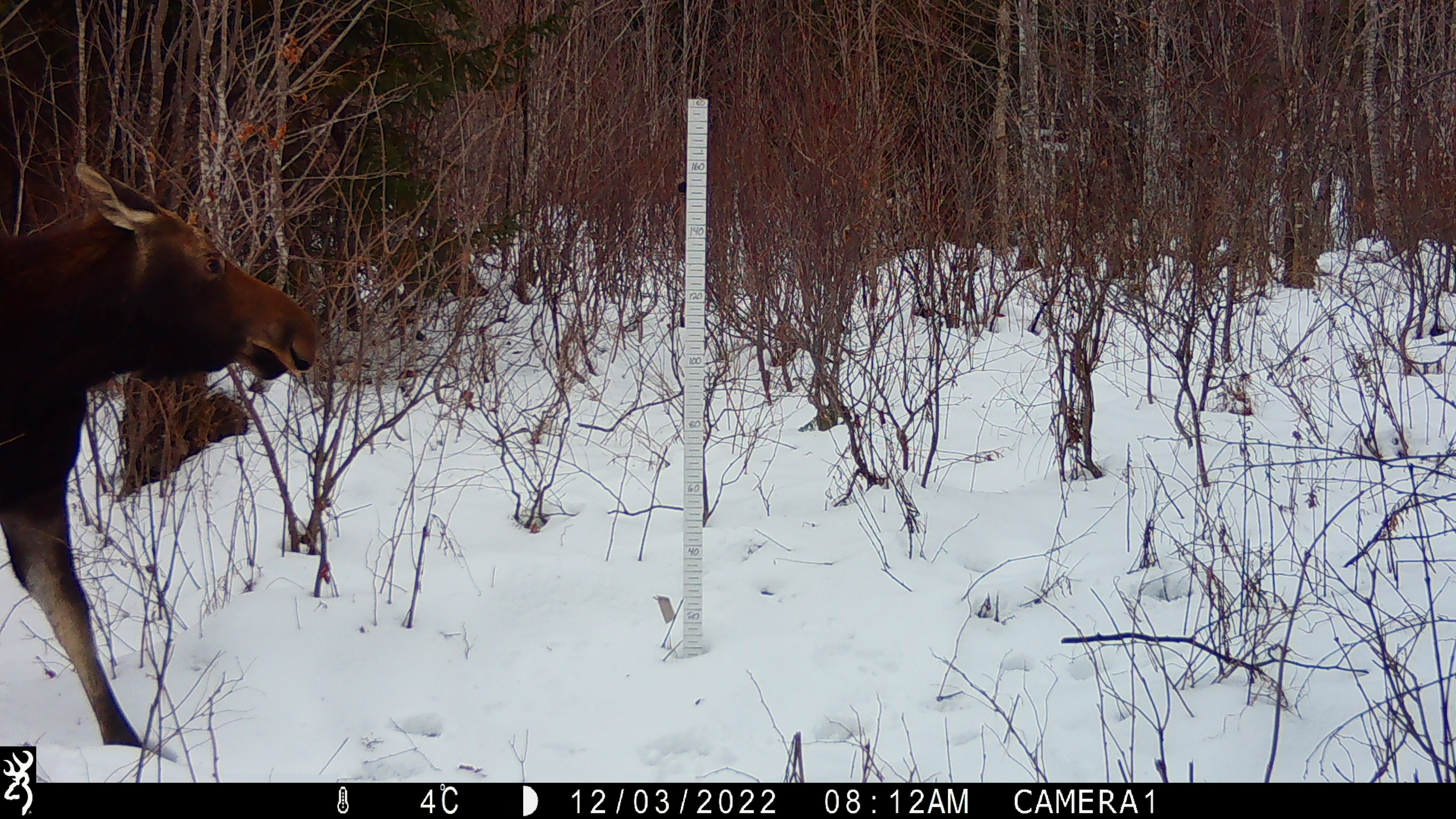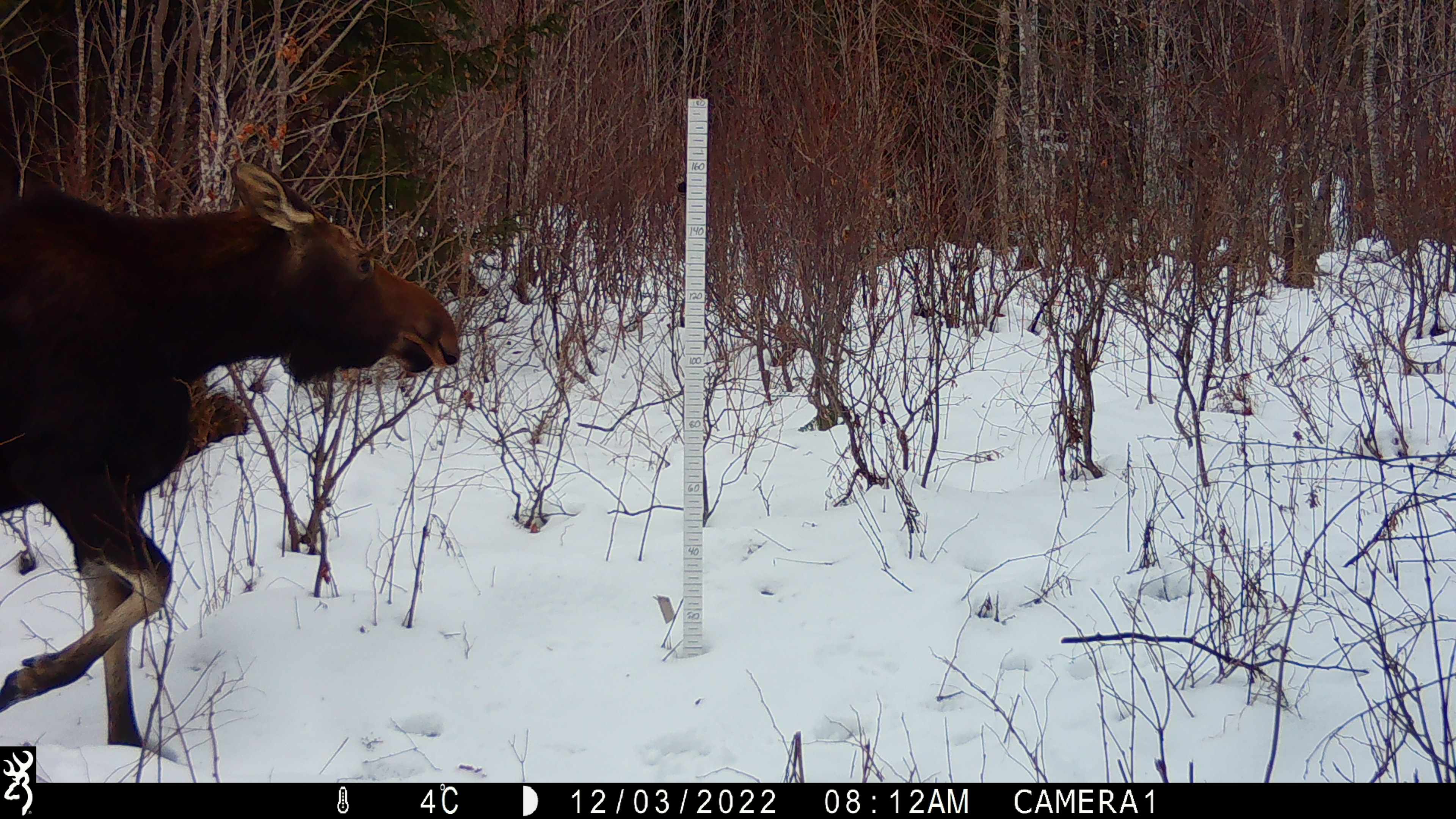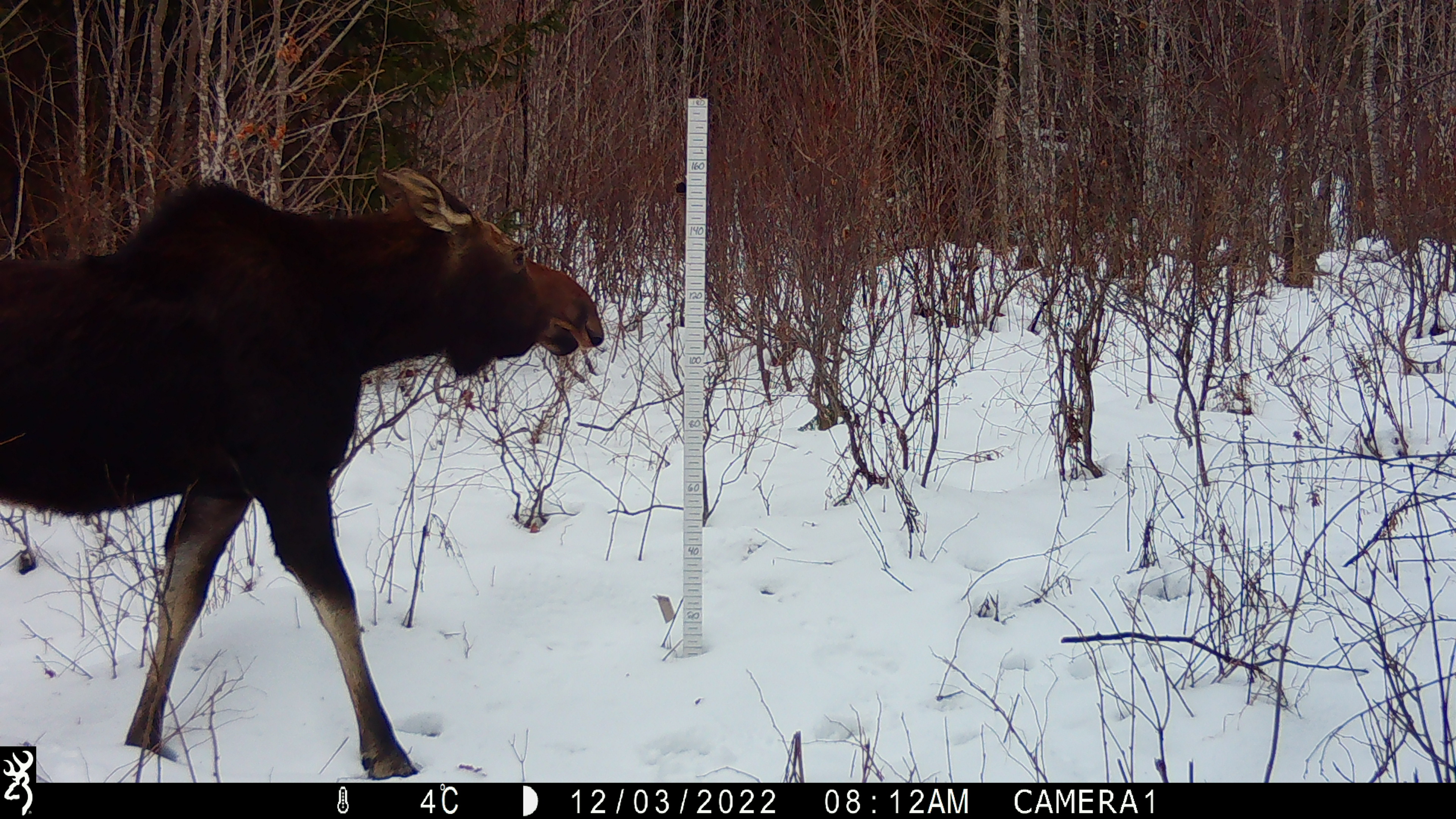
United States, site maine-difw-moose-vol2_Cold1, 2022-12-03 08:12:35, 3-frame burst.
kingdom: Animalia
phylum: Chordata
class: Mammalia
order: Artiodactyla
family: Cervidae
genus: Alces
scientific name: Alces alces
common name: moose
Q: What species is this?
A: Moose (Alces alces).